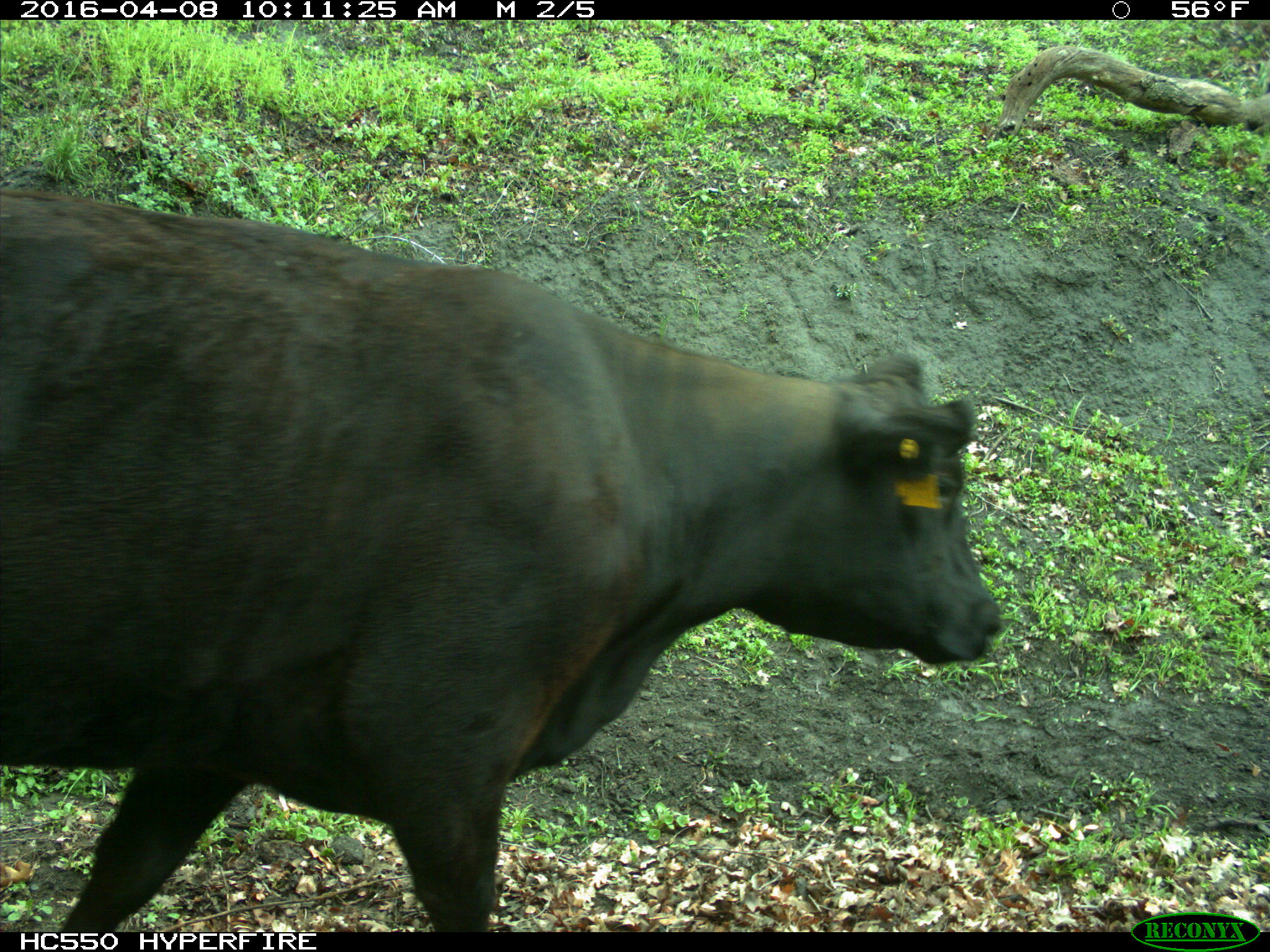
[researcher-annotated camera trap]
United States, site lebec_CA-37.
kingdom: Animalia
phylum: Chordata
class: Mammalia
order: Artiodactyla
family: Bovidae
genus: Bos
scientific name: Bos taurus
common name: domestic cow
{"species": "Bos taurus (domestic cow)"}